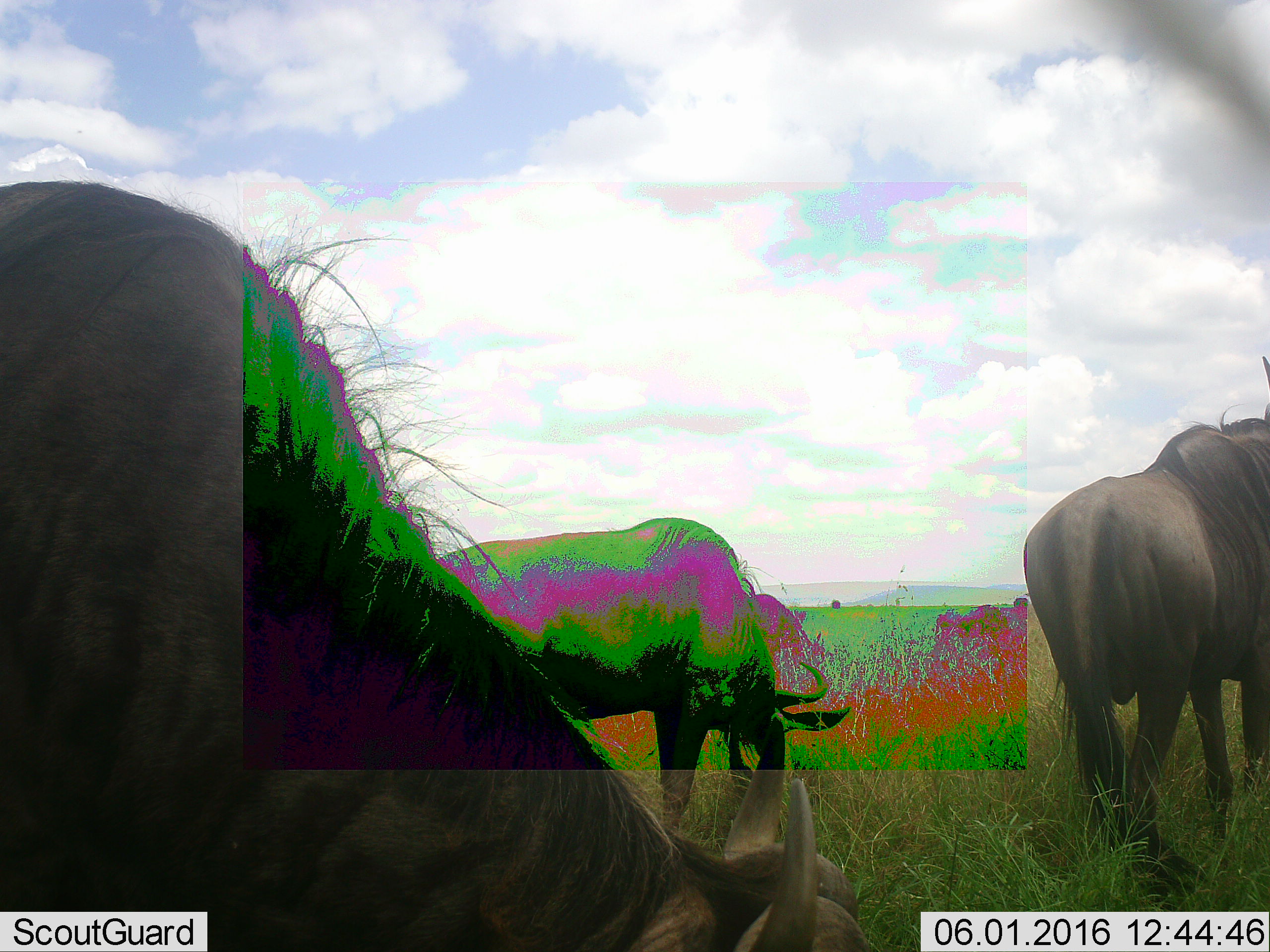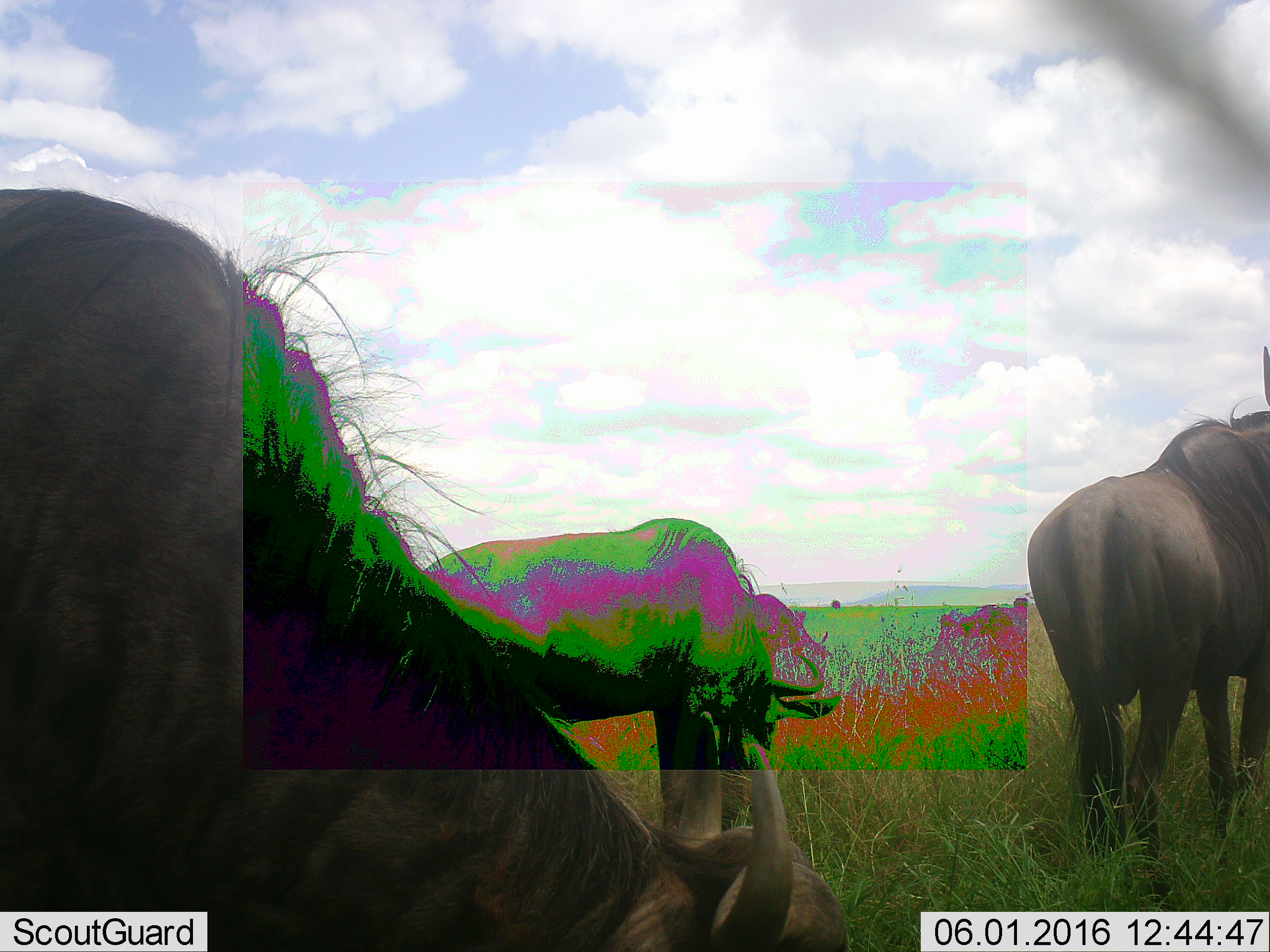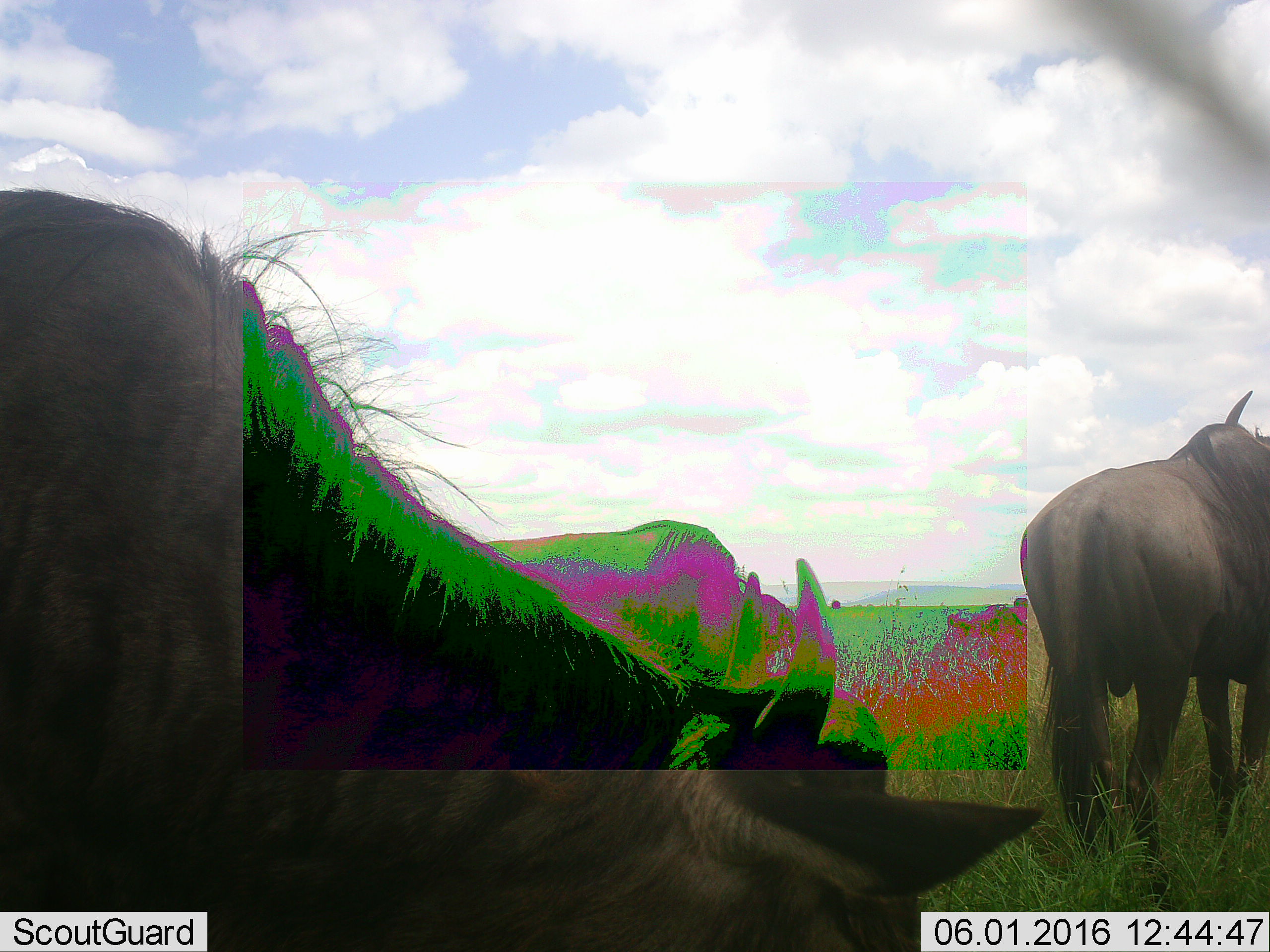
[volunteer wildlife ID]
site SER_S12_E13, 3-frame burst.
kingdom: Animalia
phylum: Chordata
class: Mammalia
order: Artiodactyla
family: Bovidae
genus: Connochaetes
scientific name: Connochaetes taurinus taurinus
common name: blue wildebeest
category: wildebeestblue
Wildebeestblue (blue wildebeest) (Connochaetes taurinus taurinus), count 3. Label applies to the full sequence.